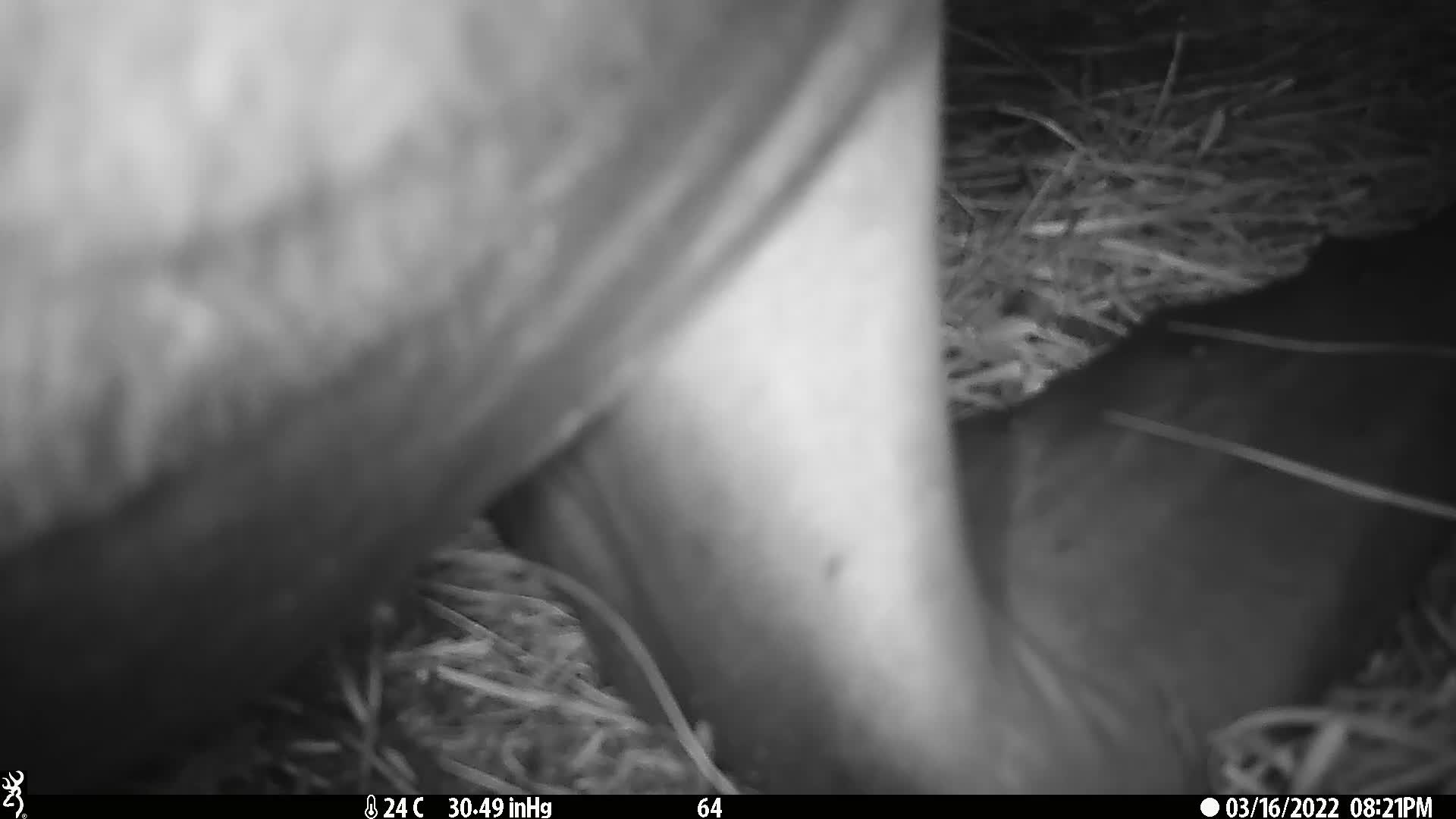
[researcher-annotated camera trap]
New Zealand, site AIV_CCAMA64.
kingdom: Animalia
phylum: Chordata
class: Mammalia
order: Carnivora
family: Otariidae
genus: Phocarctos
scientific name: Phocarctos hookeri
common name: new zealand sea lion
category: sealion